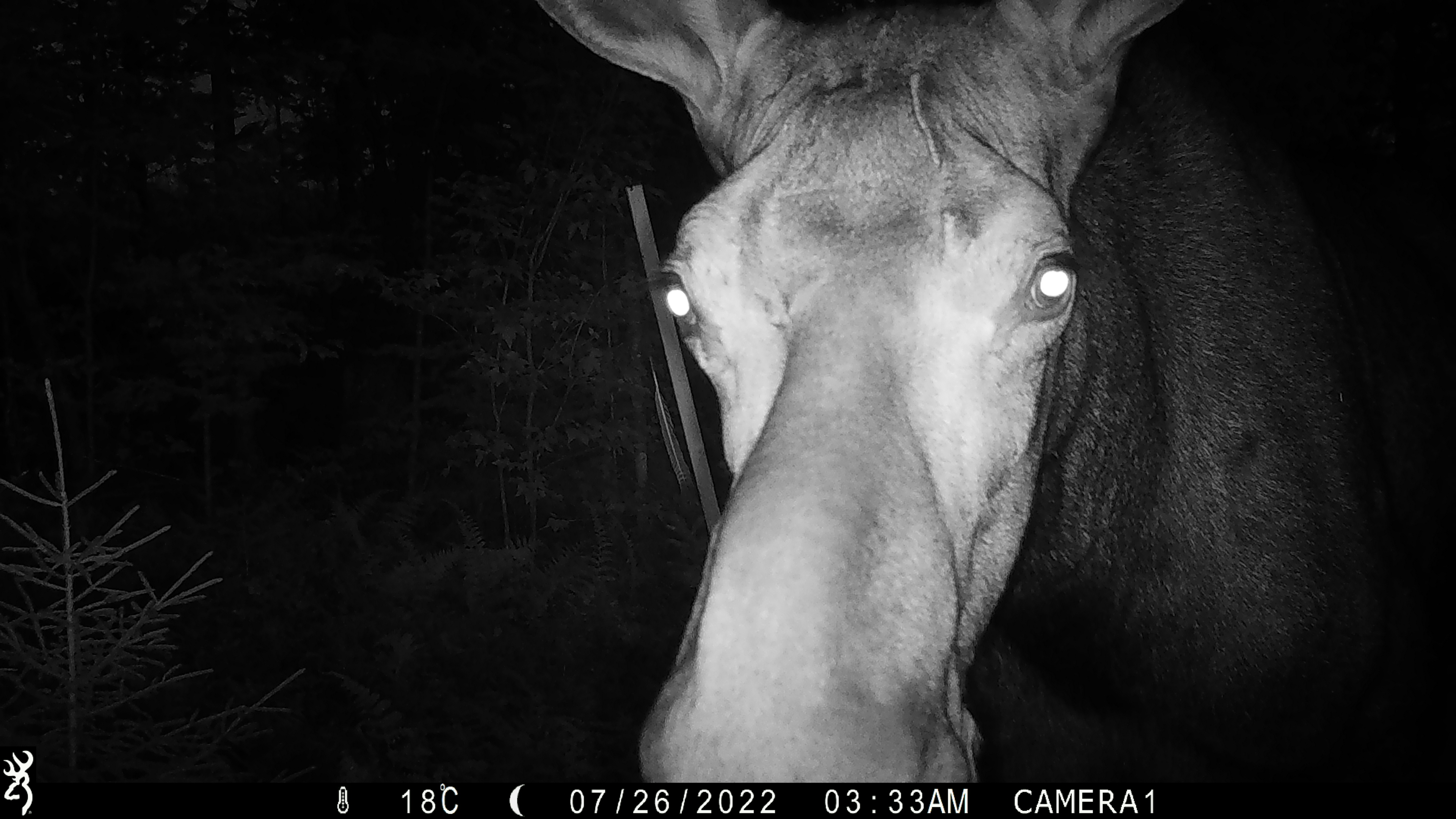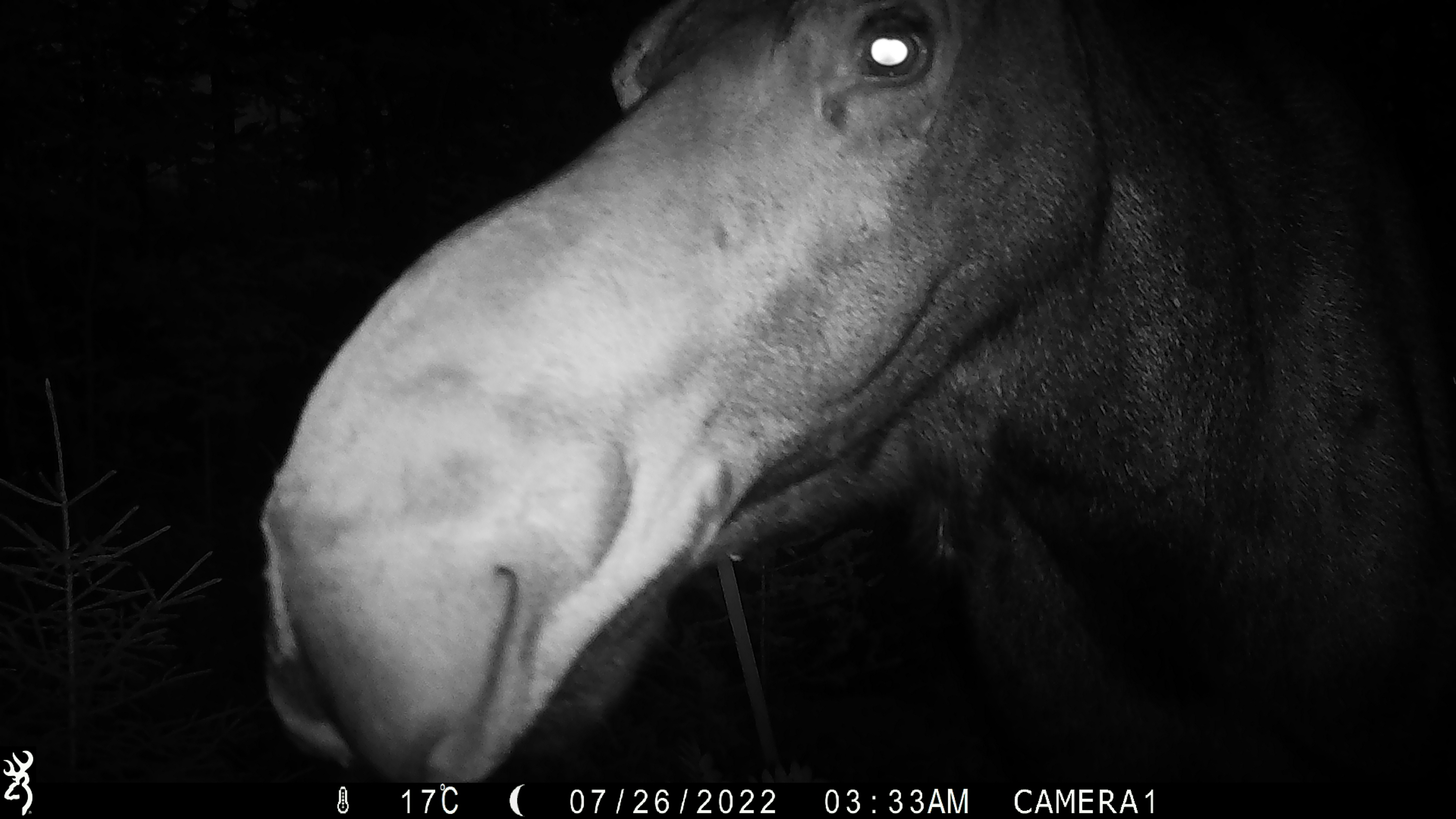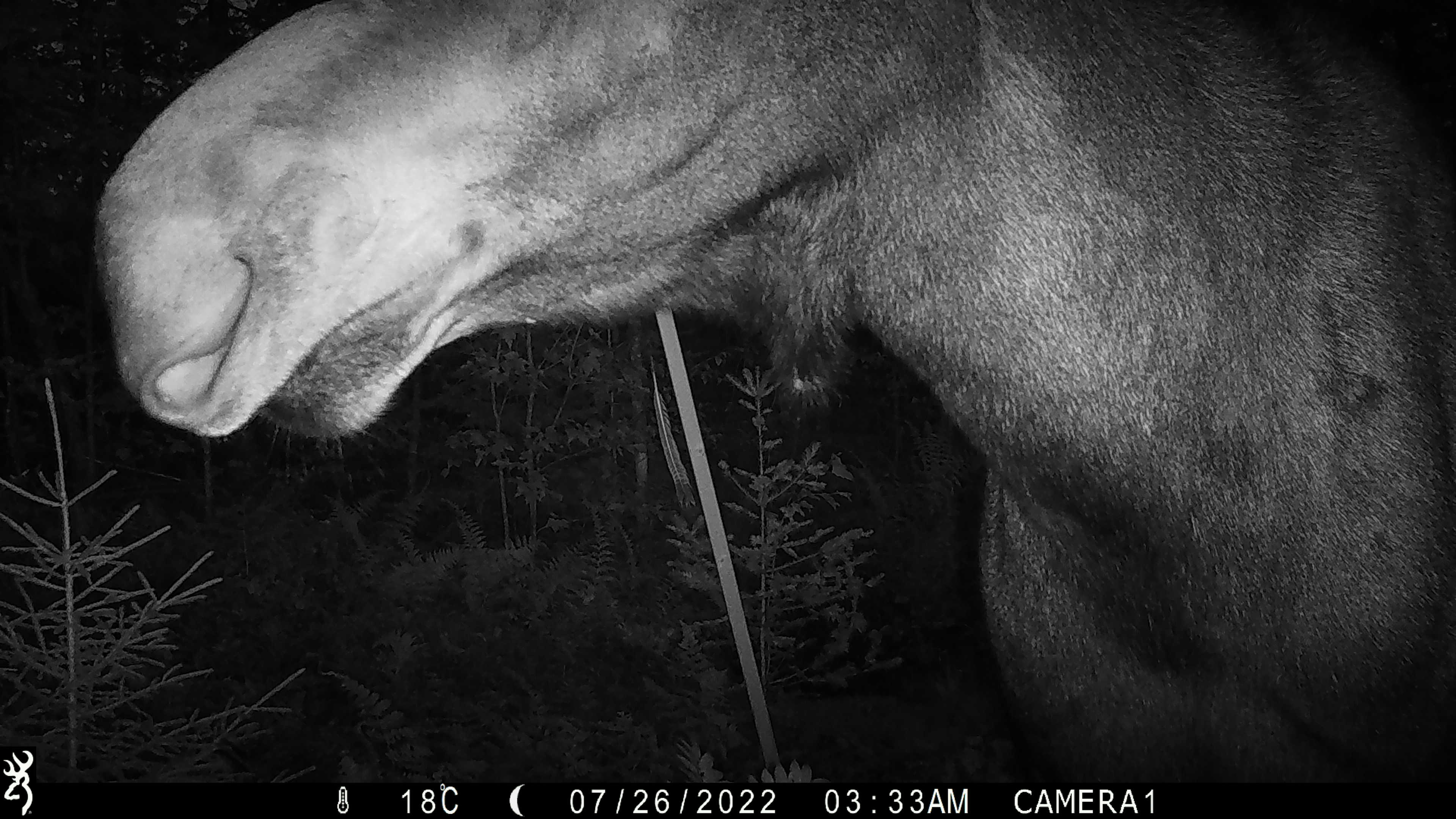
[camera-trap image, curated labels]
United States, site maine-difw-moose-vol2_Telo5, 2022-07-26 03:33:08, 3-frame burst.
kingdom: Animalia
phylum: Chordata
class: Mammalia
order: Artiodactyla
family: Cervidae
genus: Alces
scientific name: Alces alces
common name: moose